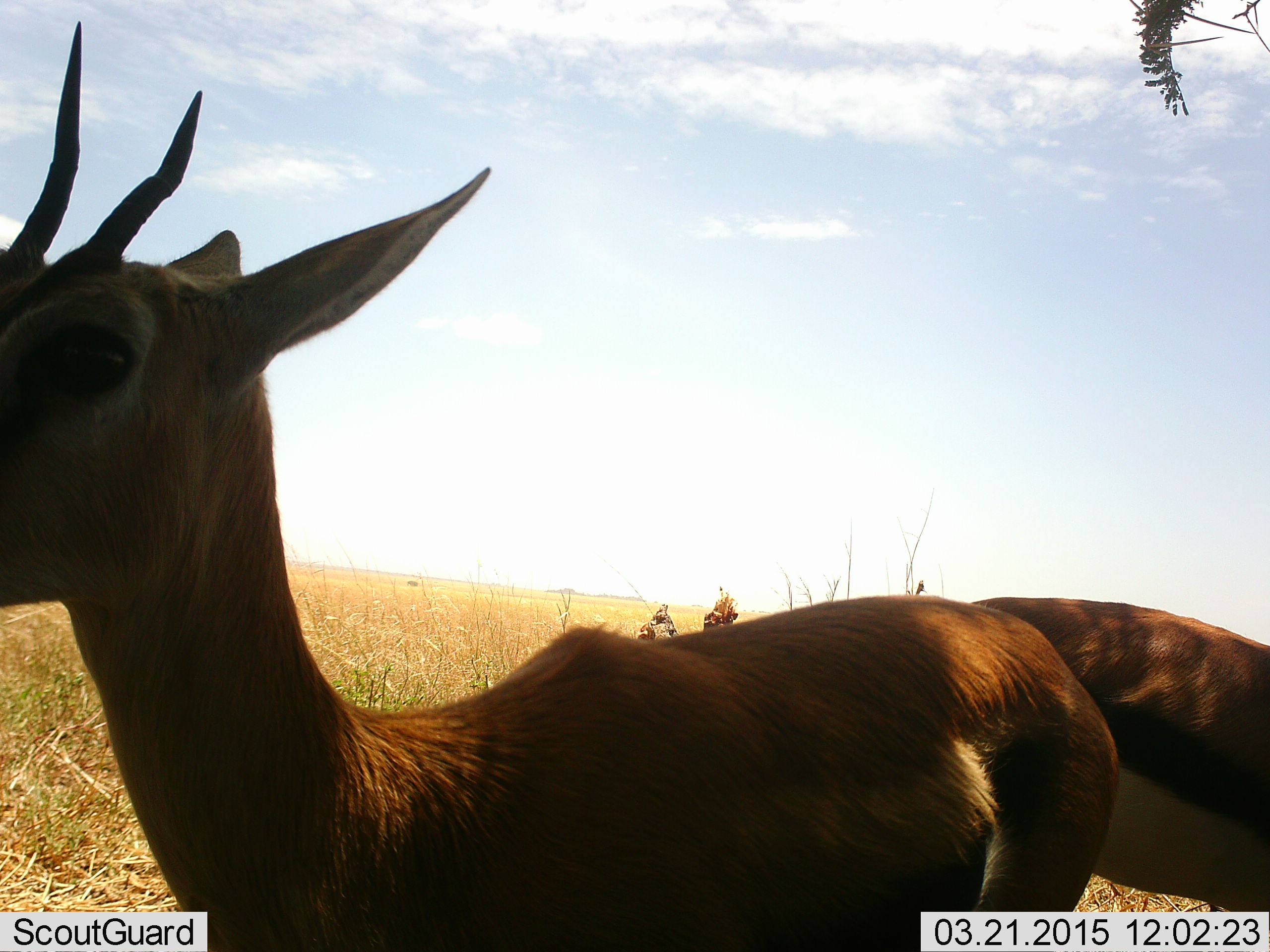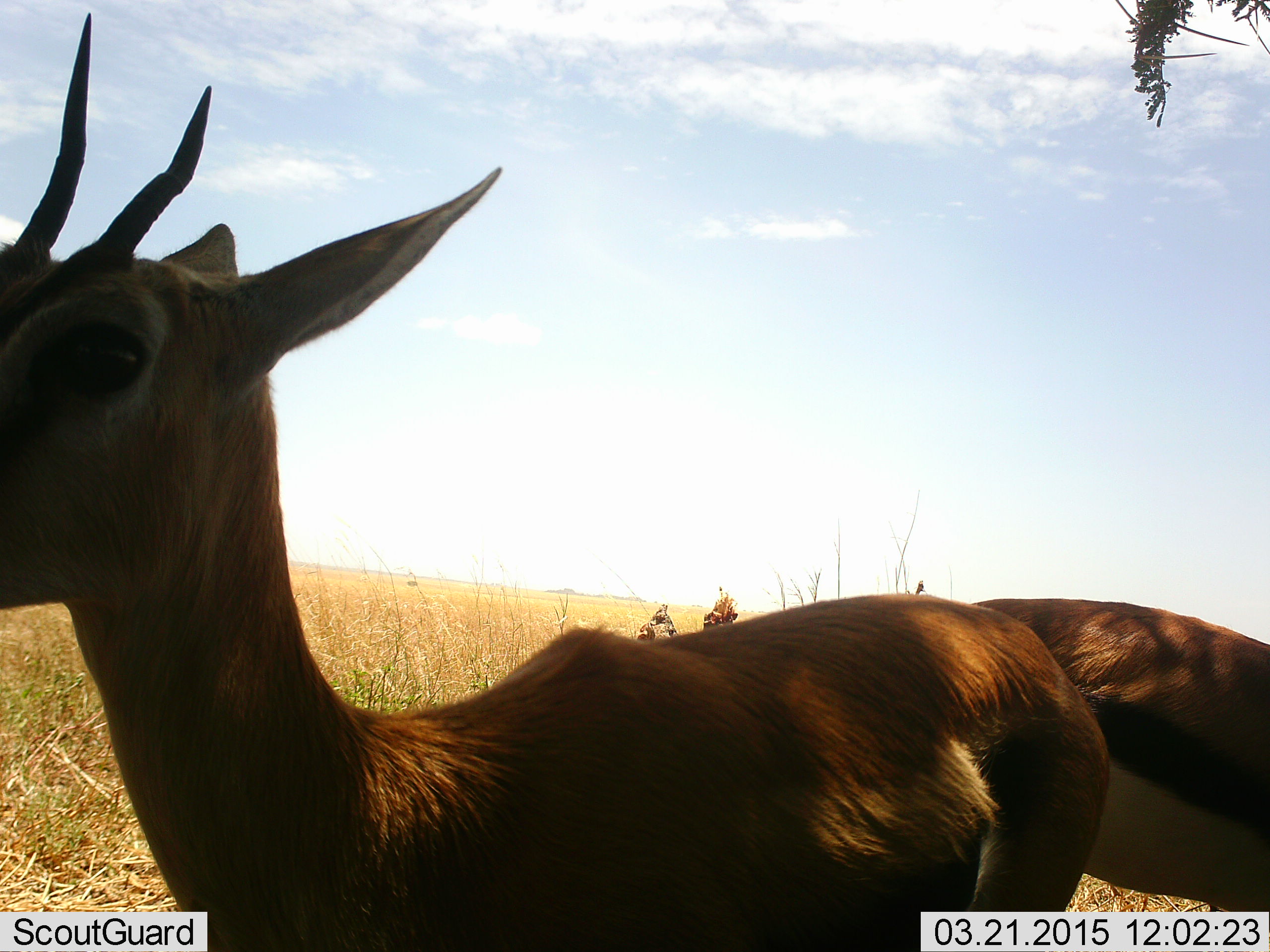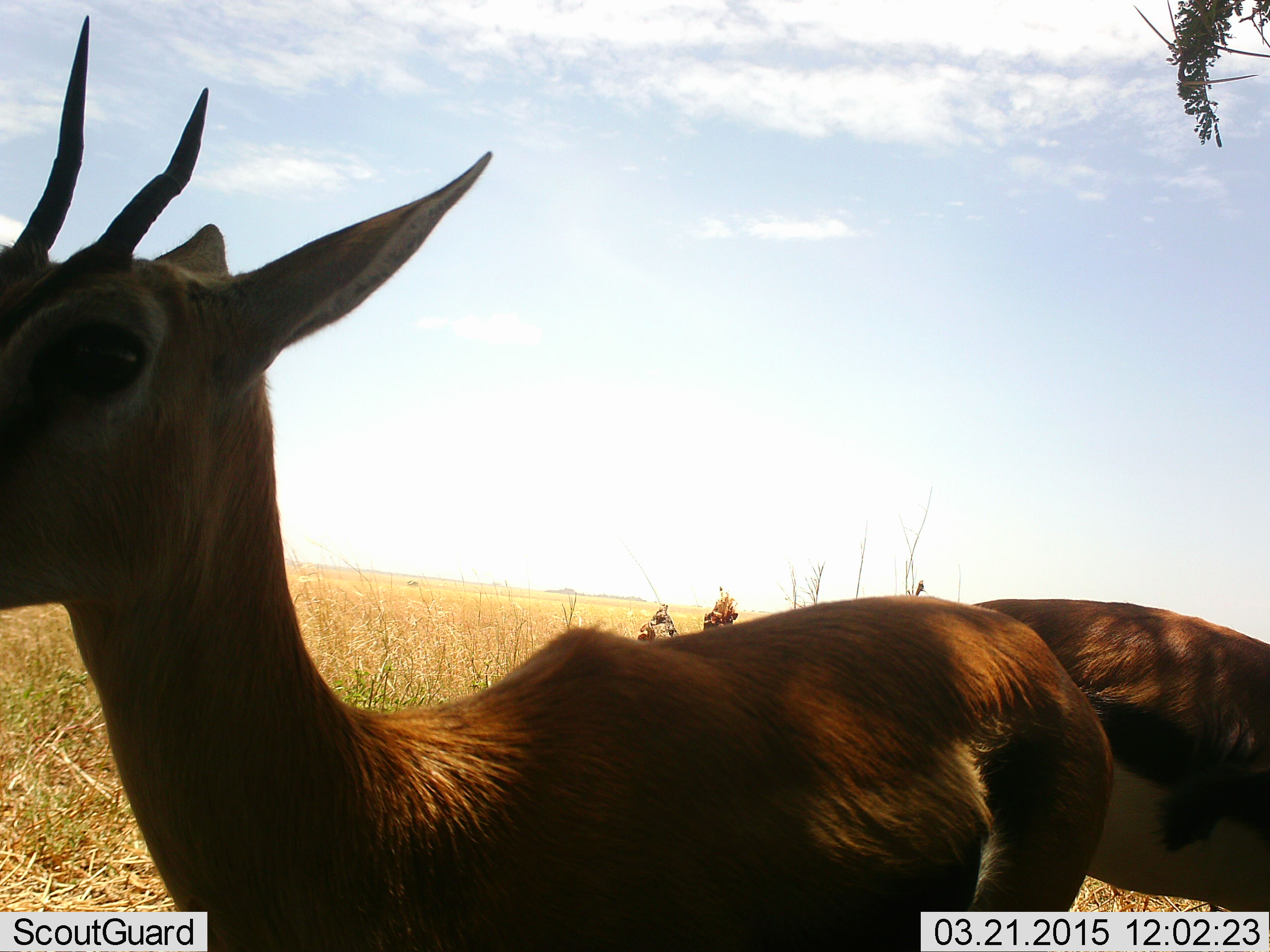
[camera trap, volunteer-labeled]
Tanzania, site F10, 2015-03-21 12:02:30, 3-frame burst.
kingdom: Animalia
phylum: Chordata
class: Mammalia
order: Artiodactyla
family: Bovidae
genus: Eudorcas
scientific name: Eudorcas thomsonii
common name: thomson's gazelle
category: gazellethomsons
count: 2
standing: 75%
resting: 12%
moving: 12%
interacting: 12%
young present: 0%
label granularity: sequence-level